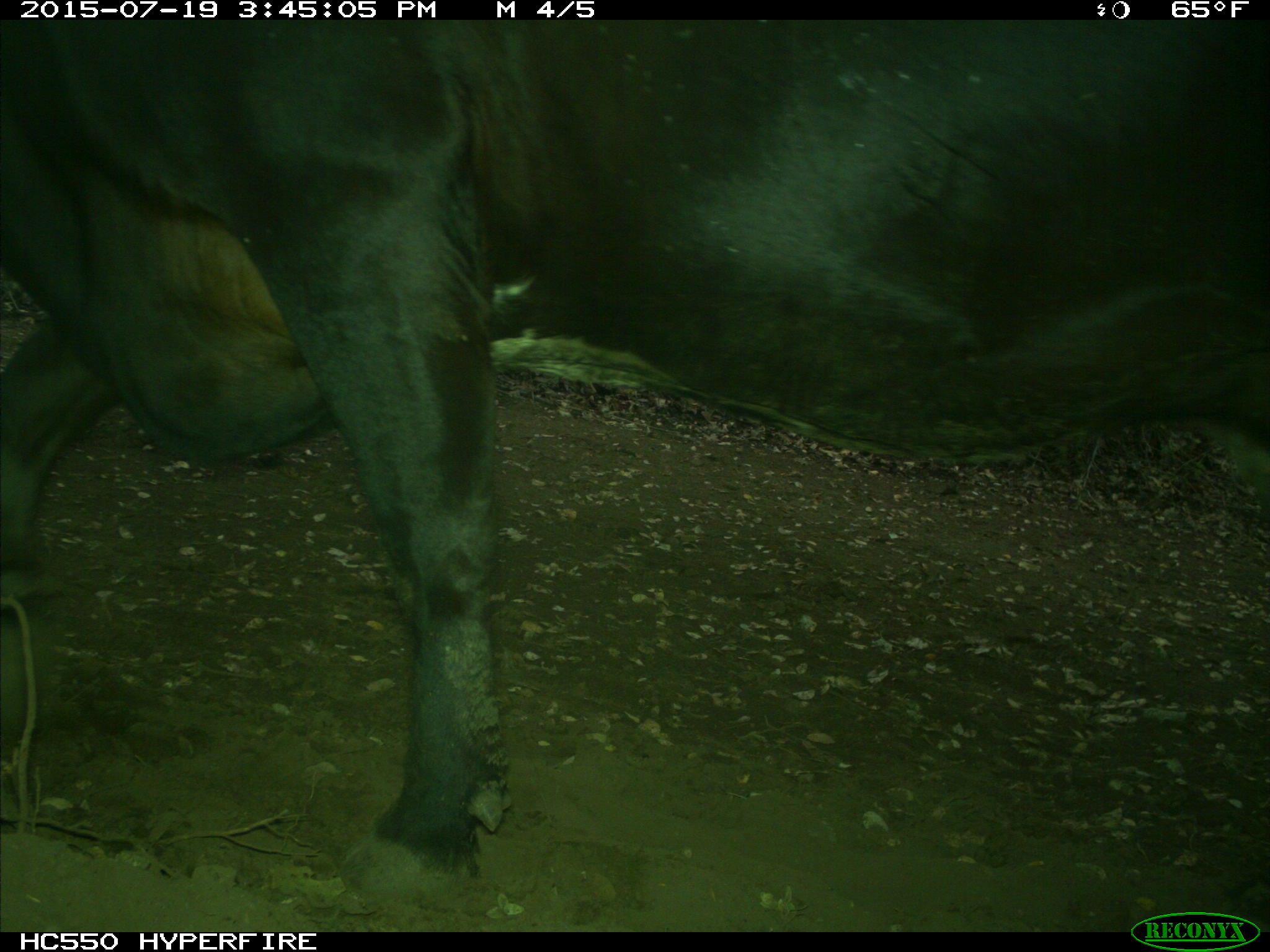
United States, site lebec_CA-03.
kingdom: Animalia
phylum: Chordata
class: Mammalia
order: Artiodactyla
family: Bovidae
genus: Bos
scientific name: Bos taurus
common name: domestic cow